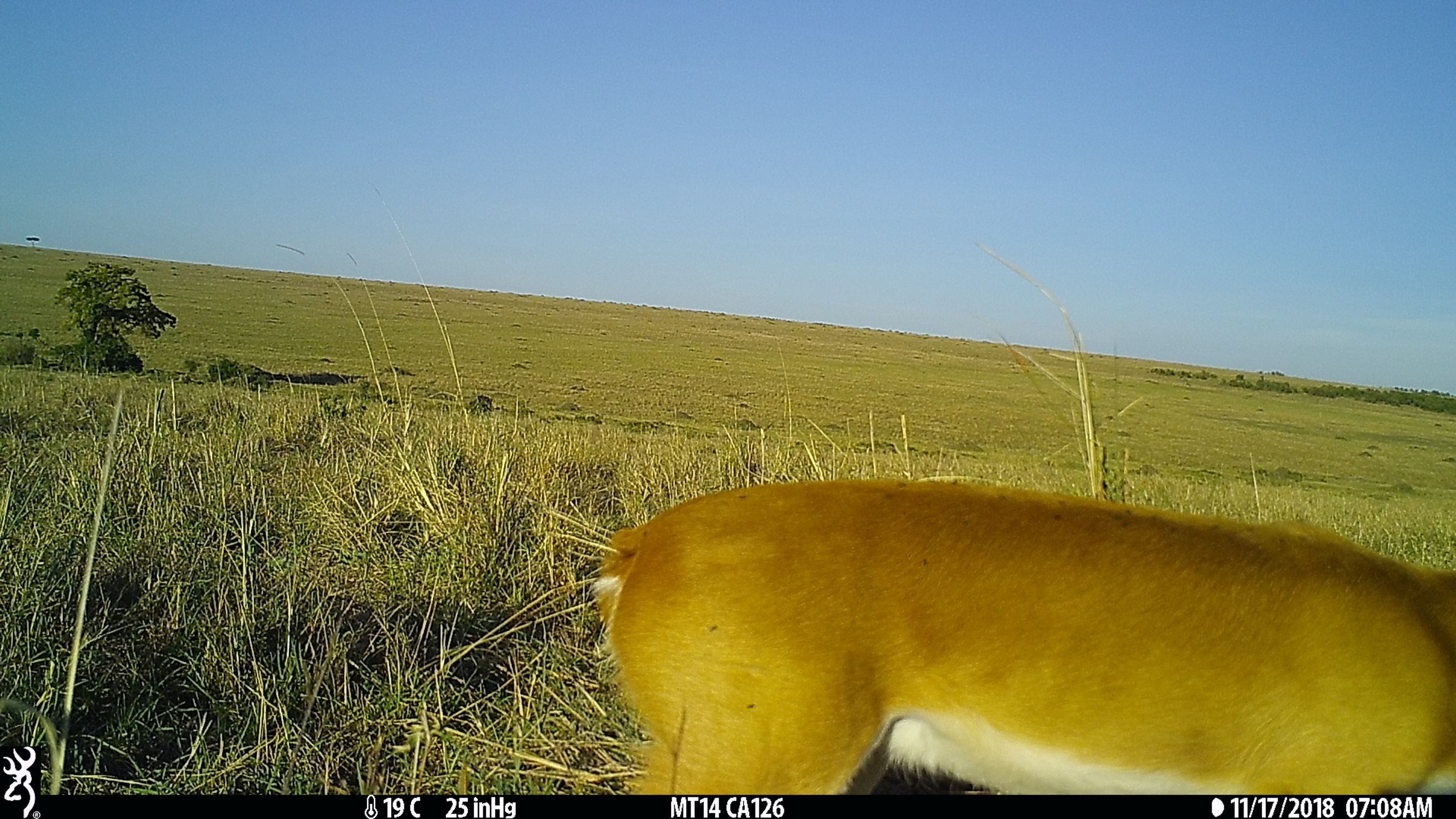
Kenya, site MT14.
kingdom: Animalia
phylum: Chordata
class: Mammalia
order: Artiodactyla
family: Bovidae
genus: Ourebia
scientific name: Ourebia ourebi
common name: oribi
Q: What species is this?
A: Oribi (Ourebia ourebi).